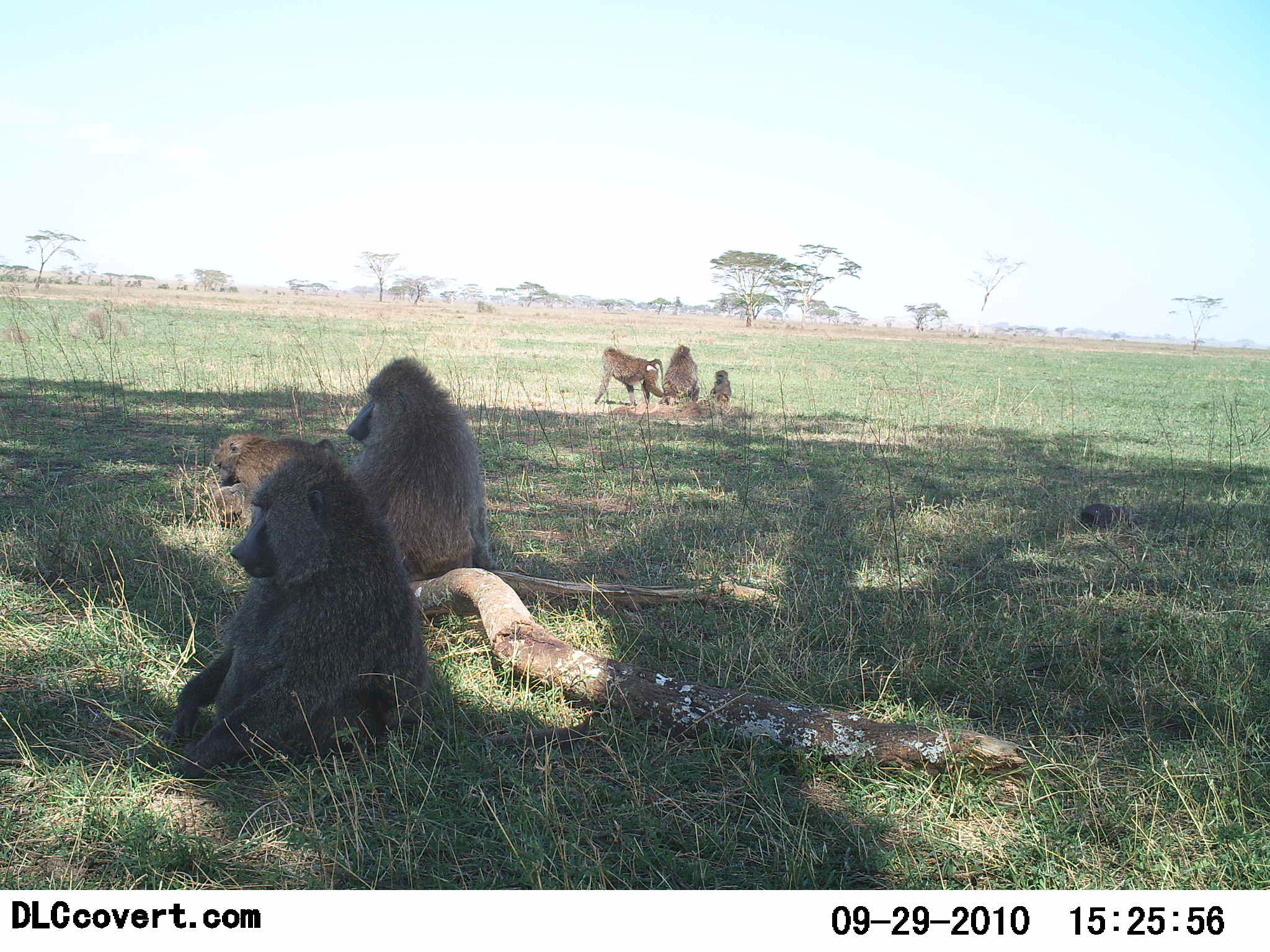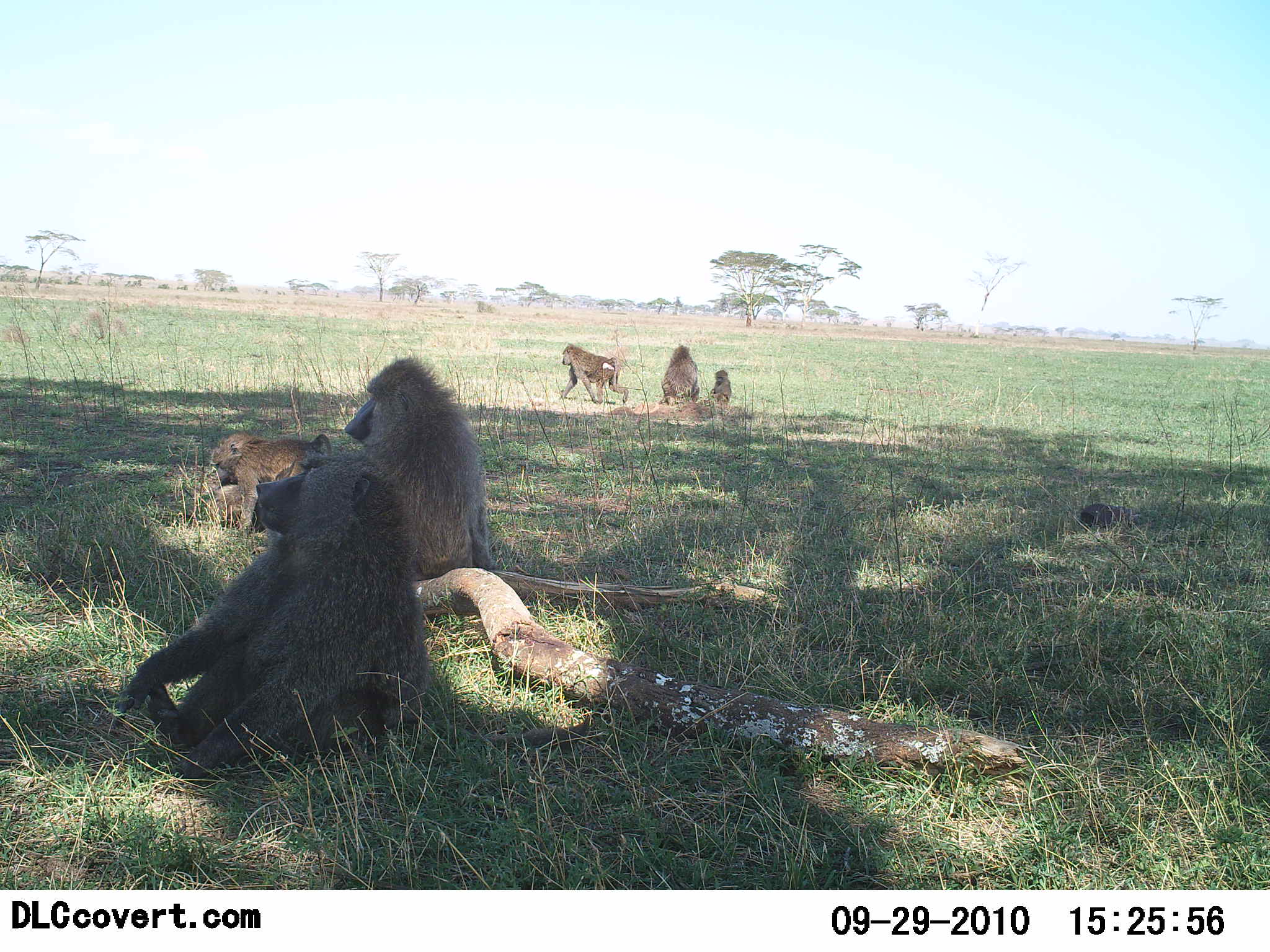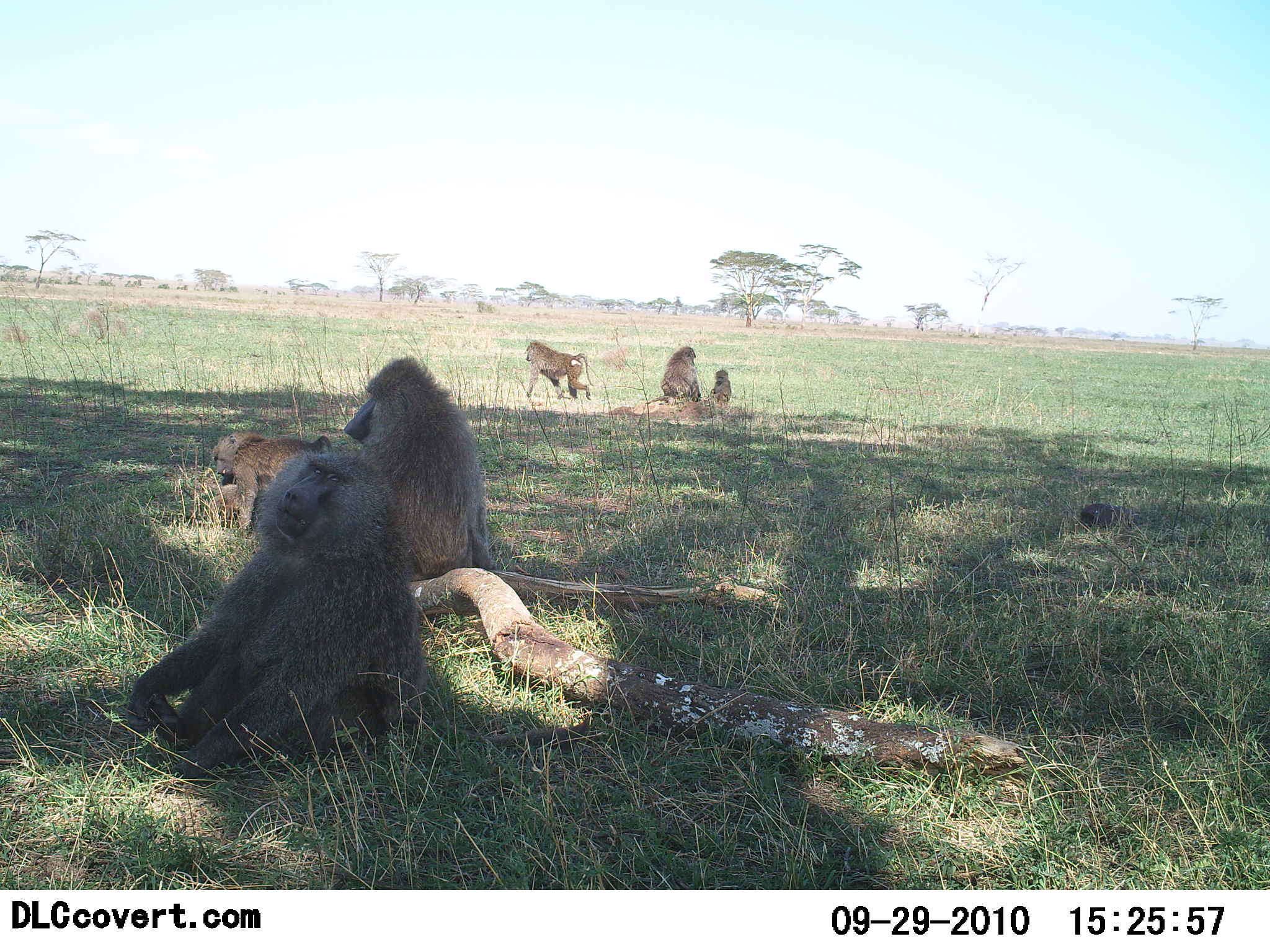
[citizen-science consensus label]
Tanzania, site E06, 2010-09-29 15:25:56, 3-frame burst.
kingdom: Animalia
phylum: Chordata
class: Mammalia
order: Primates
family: Cercopithecidae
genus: Papio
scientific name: Papio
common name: baboon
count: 6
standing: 16%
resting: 95%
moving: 47%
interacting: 11%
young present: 74%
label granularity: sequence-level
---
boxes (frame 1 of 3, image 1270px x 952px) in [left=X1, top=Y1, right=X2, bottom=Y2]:
animal: [left=170, top=456, right=433, bottom=783]; [left=341, top=355, right=495, bottom=580]; [left=206, top=432, right=320, bottom=529]; [left=594, top=346, right=668, bottom=409]; [left=661, top=345, right=700, bottom=404]; [left=709, top=370, right=732, bottom=404]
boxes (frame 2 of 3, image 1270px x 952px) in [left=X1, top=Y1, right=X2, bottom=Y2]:
animal: [left=110, top=448, right=437, bottom=781]; [left=338, top=358, right=502, bottom=591]; [left=208, top=431, right=334, bottom=535]; [left=558, top=344, right=631, bottom=406]; [left=660, top=345, right=700, bottom=410]; [left=709, top=370, right=733, bottom=404]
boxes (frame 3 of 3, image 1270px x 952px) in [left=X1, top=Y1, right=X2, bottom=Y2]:
animal: [left=123, top=448, right=433, bottom=788]; [left=339, top=350, right=497, bottom=601]; [left=207, top=430, right=332, bottom=534]; [left=521, top=340, right=595, bottom=402]; [left=647, top=347, right=702, bottom=408]; [left=706, top=369, right=732, bottom=403]